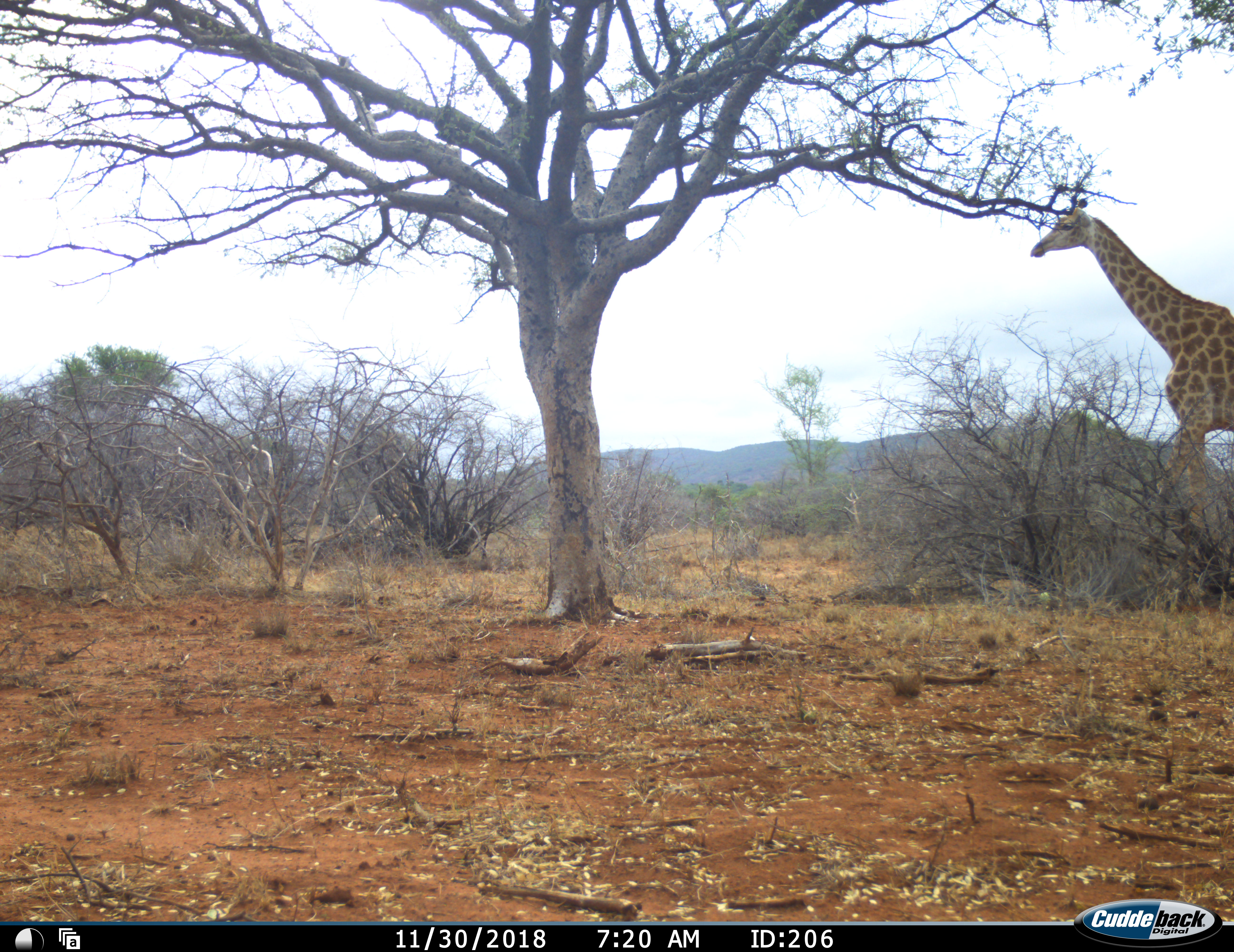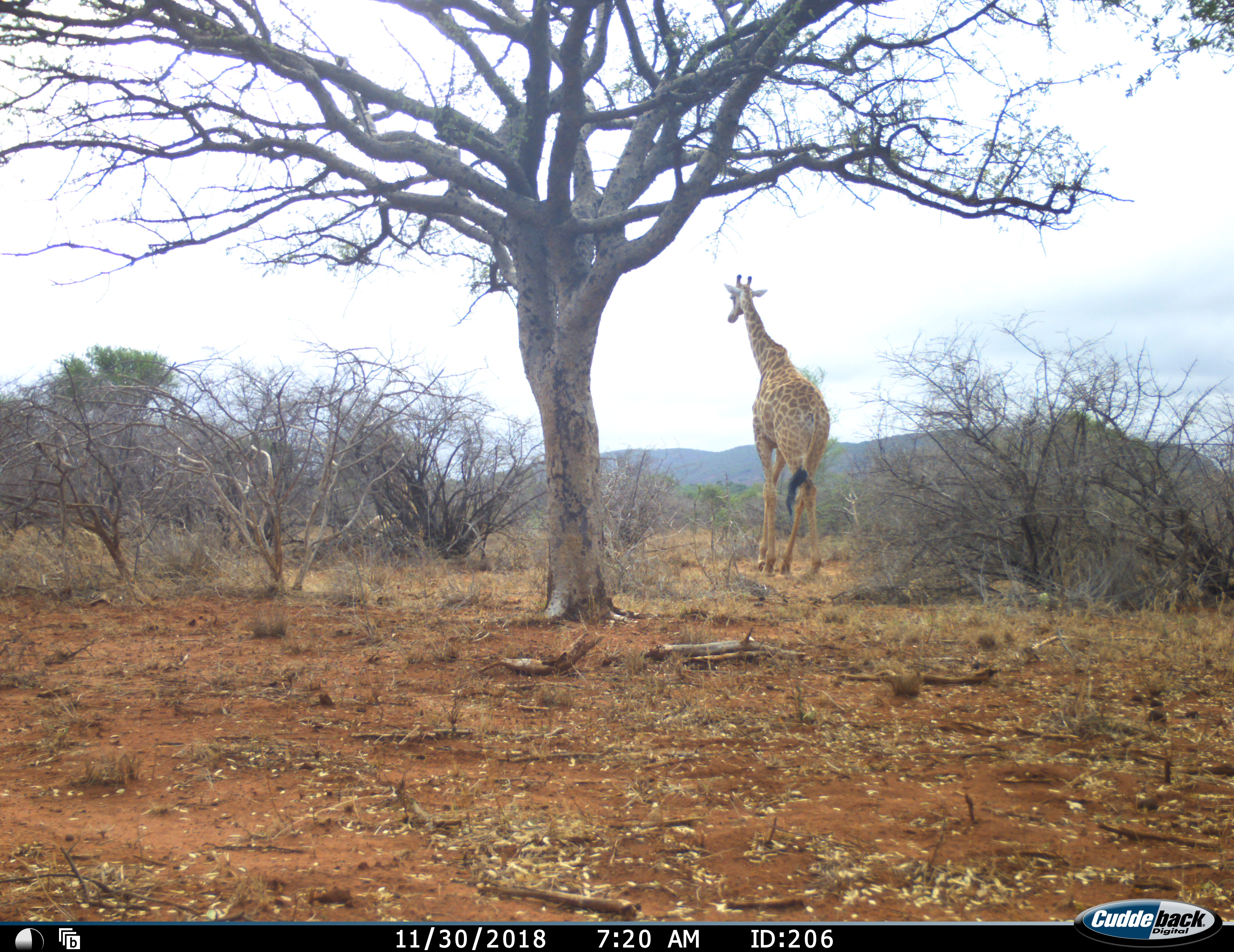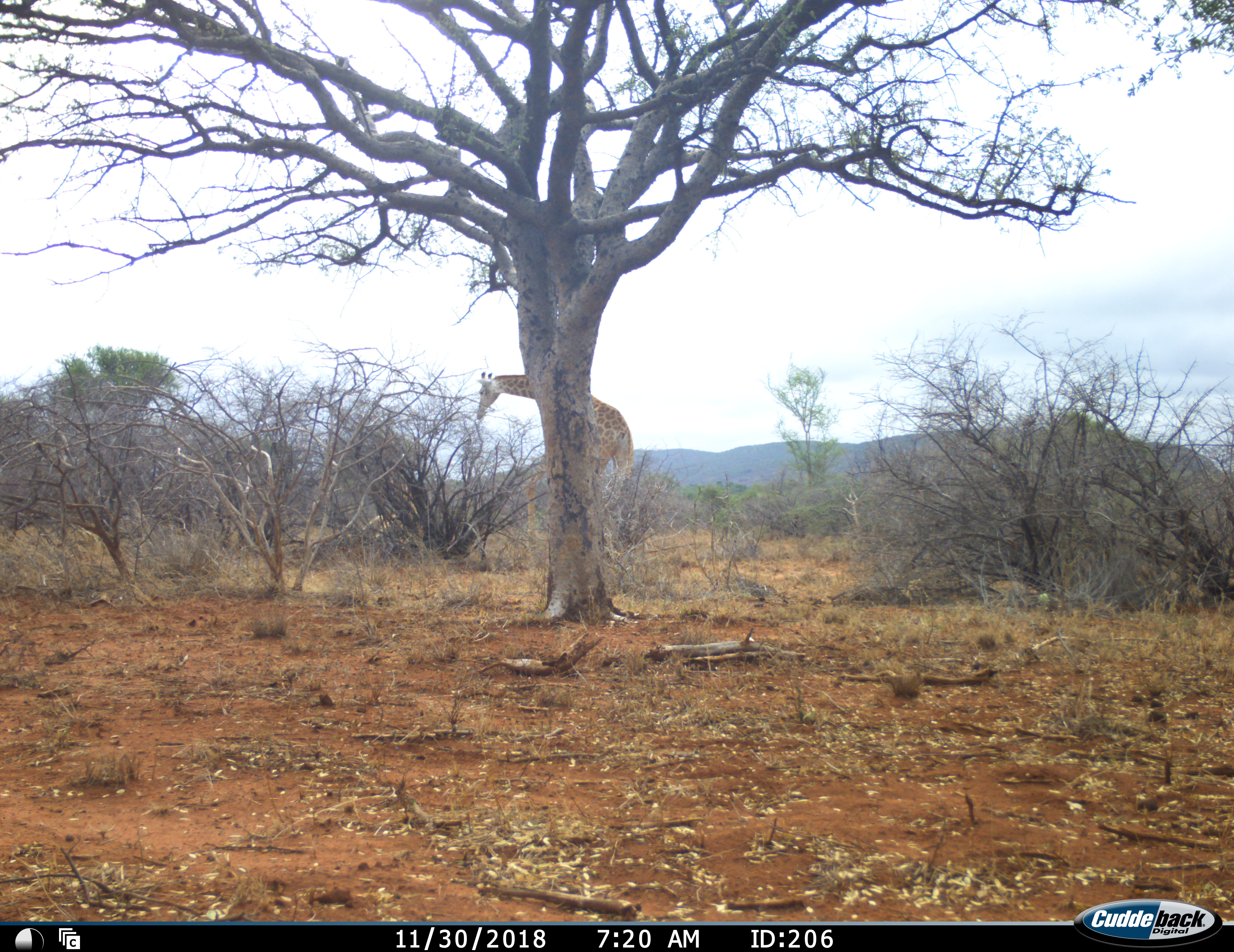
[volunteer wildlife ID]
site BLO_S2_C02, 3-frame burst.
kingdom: Animalia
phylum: Chordata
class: Mammalia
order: Artiodactyla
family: Giraffidae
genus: Giraffa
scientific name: Giraffa camelopardalis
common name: giraffe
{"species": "giraffe (Giraffa camelopardalis)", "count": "1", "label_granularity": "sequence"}